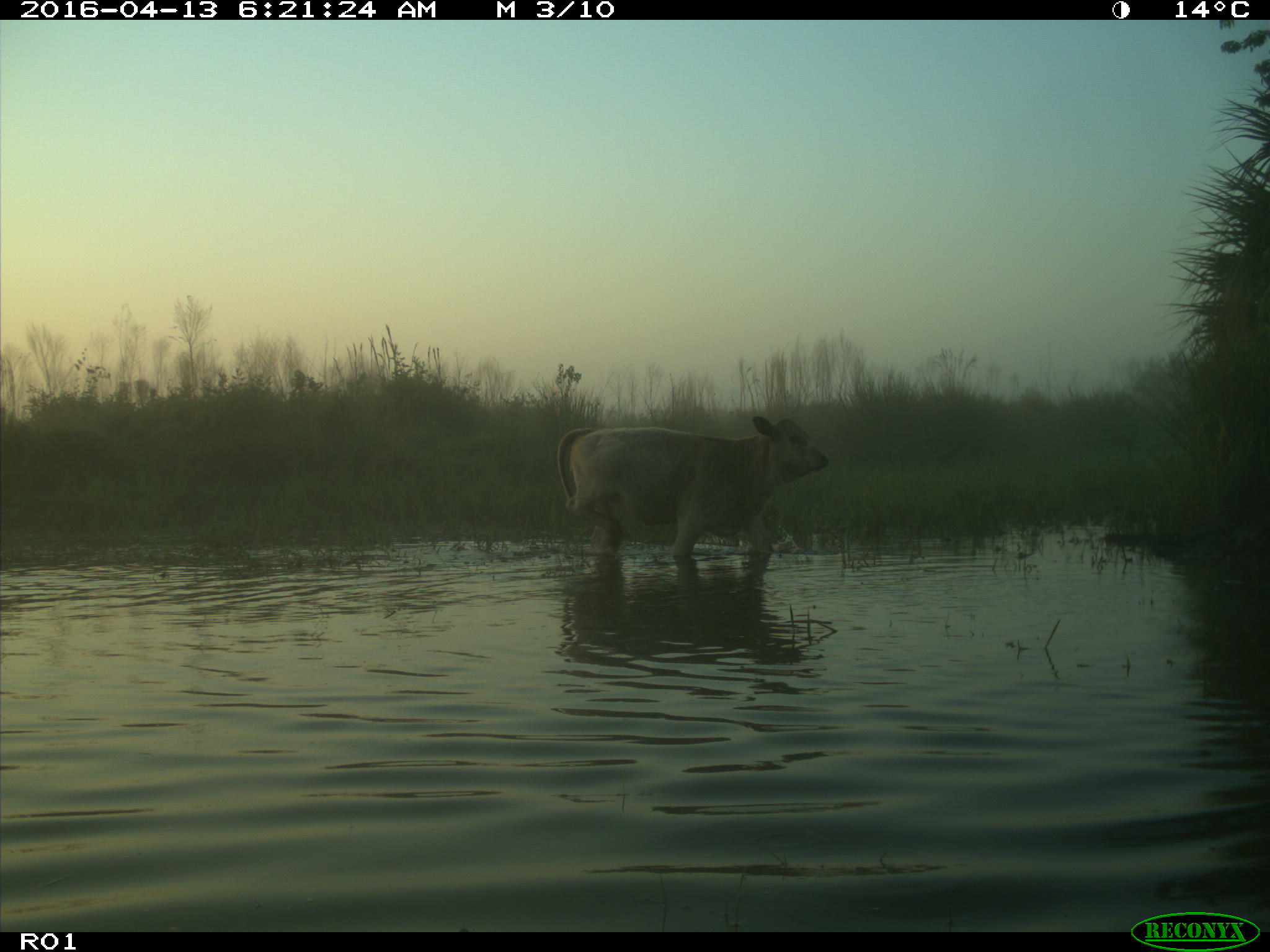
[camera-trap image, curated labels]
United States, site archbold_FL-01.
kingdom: Animalia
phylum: Chordata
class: Mammalia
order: Artiodactyla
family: Bovidae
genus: Bos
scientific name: Bos taurus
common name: domestic cow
Bos taurus (domestic cow).